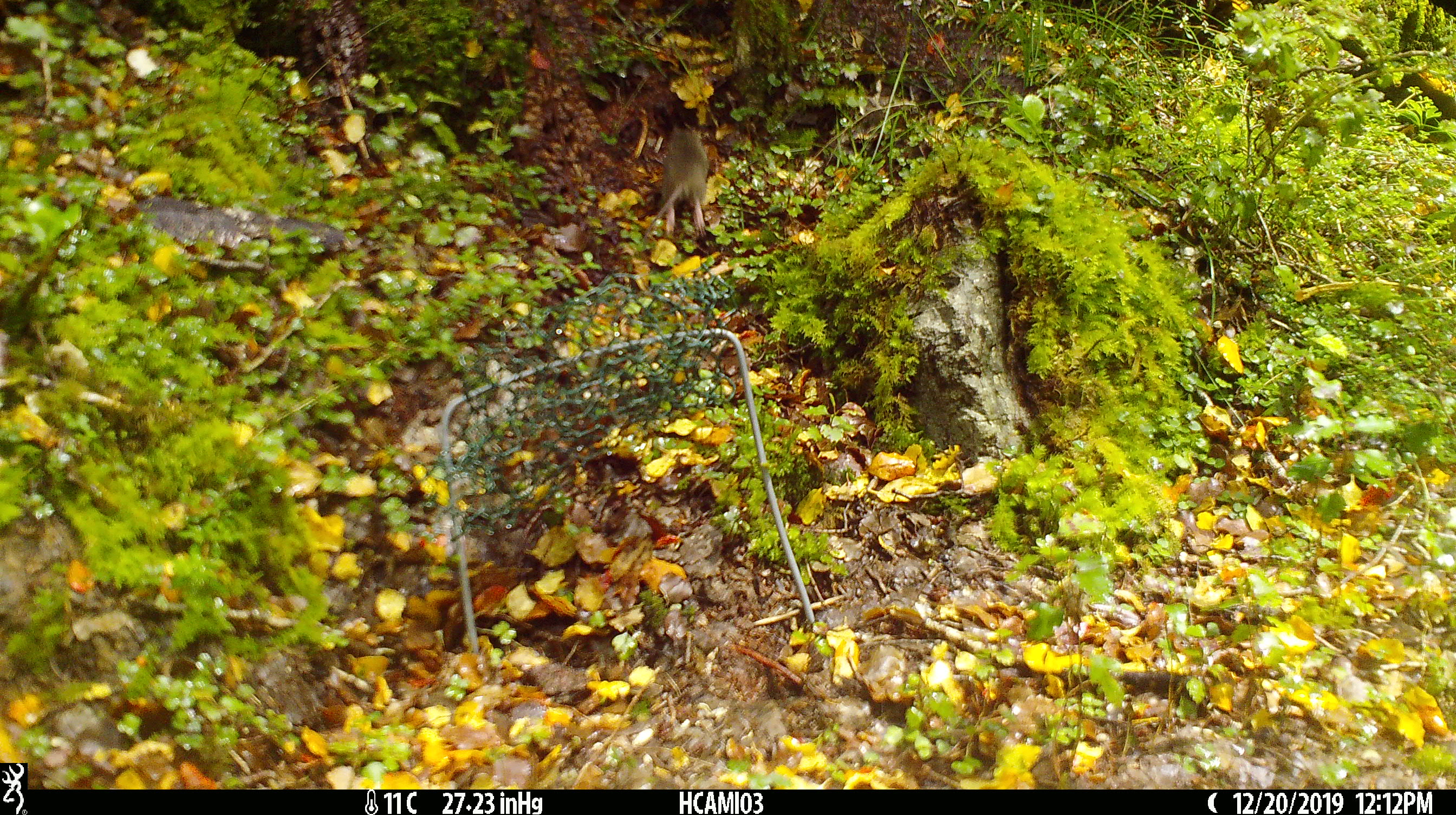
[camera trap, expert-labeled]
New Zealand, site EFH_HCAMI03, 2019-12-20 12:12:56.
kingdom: Animalia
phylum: Chordata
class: Mammalia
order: Rodentia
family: Muridae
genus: Mus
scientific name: Mus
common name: mouse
Mouse (Mus).